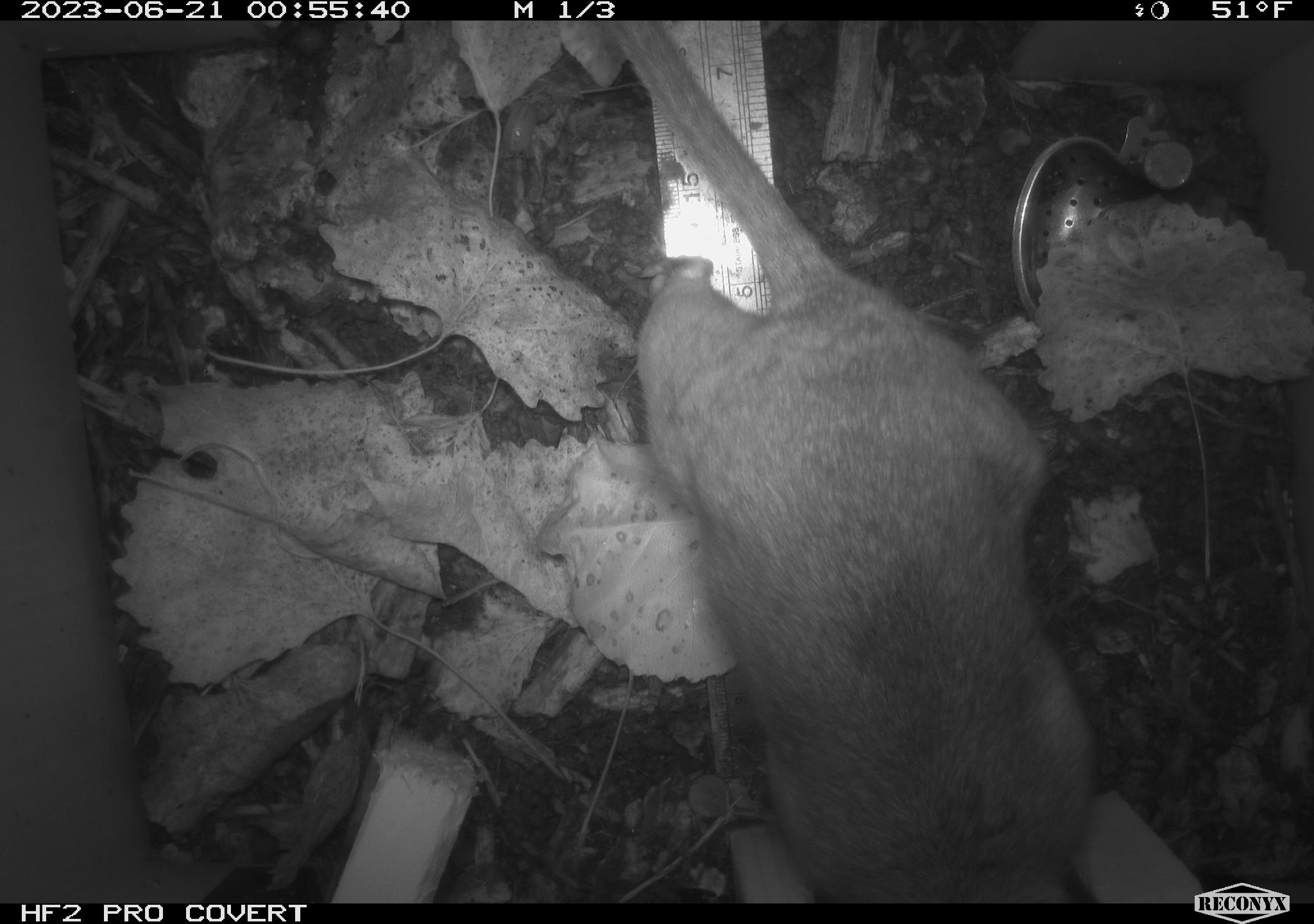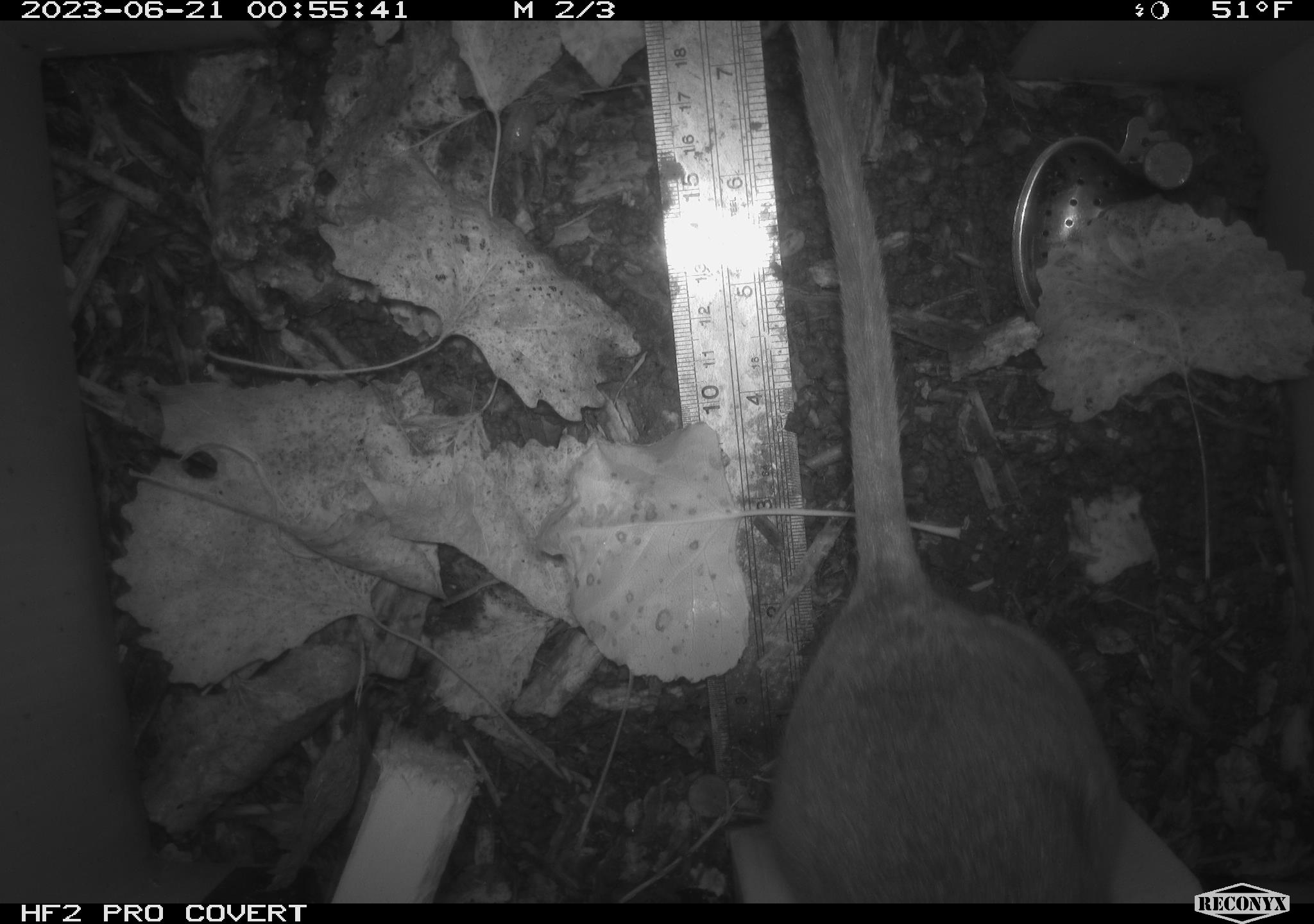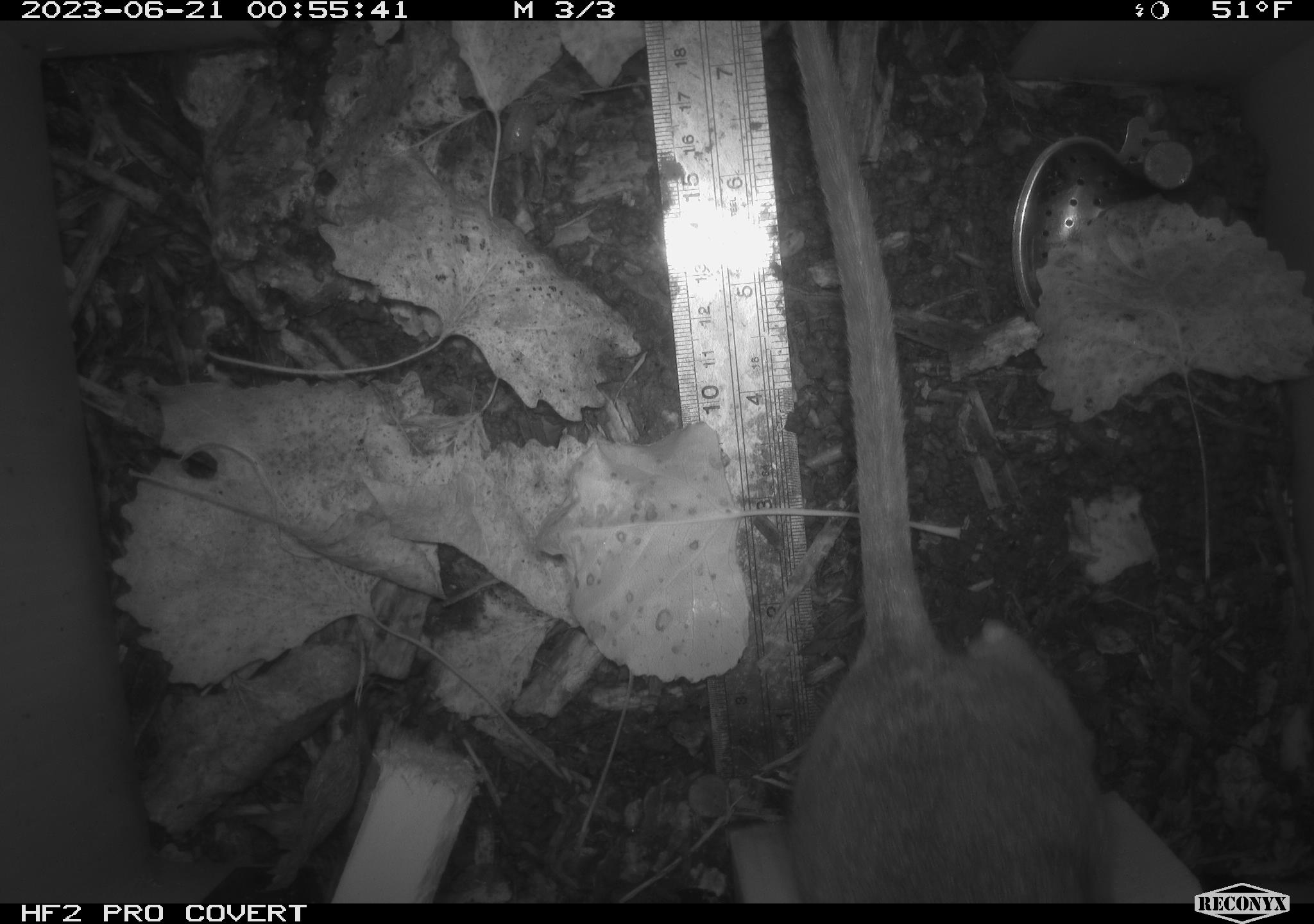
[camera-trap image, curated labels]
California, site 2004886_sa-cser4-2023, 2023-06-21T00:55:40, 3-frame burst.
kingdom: Animalia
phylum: Chordata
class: Mammalia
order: Rodentia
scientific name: Rodentia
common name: woodrat or rat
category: woodrat or rat species